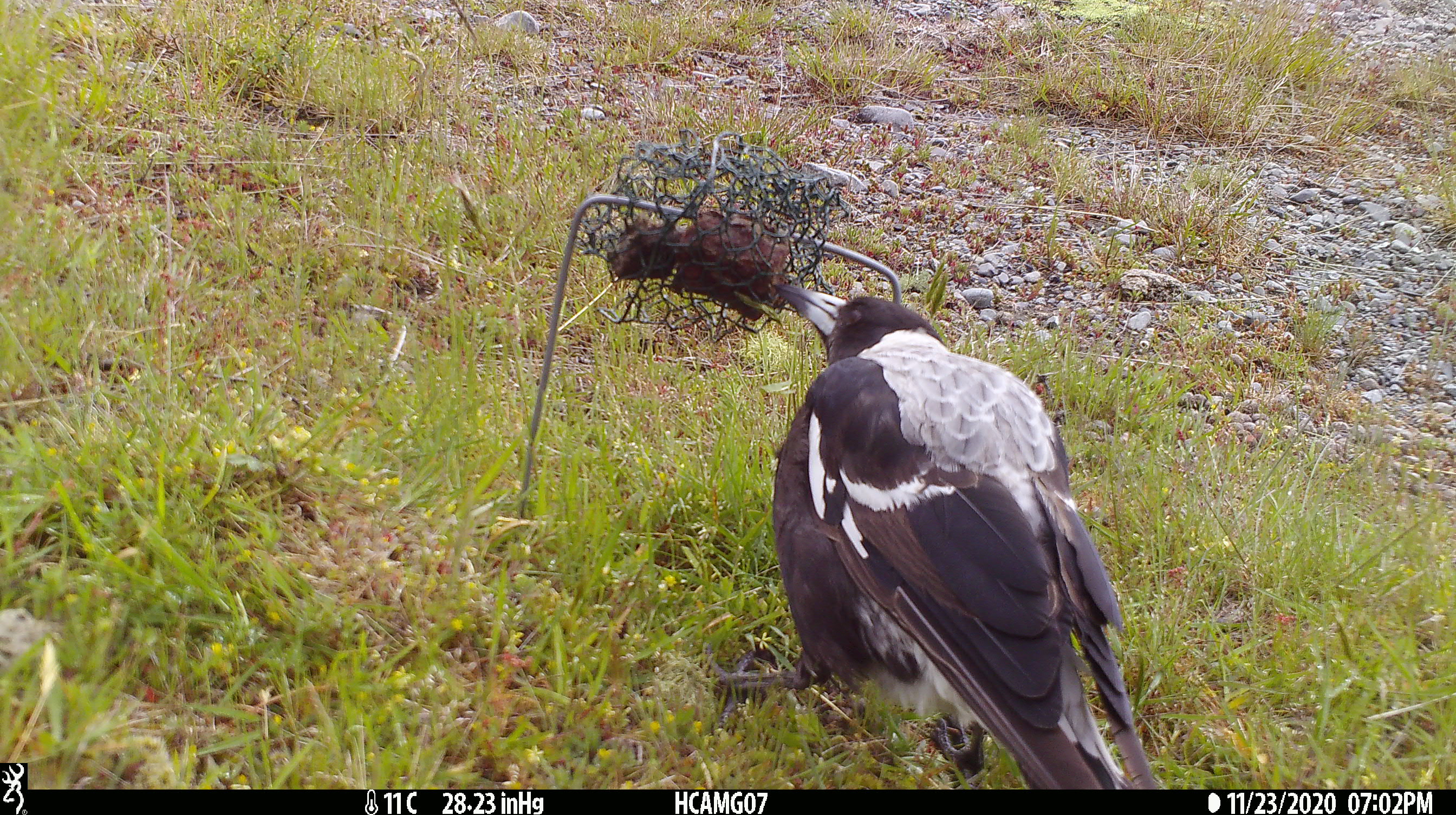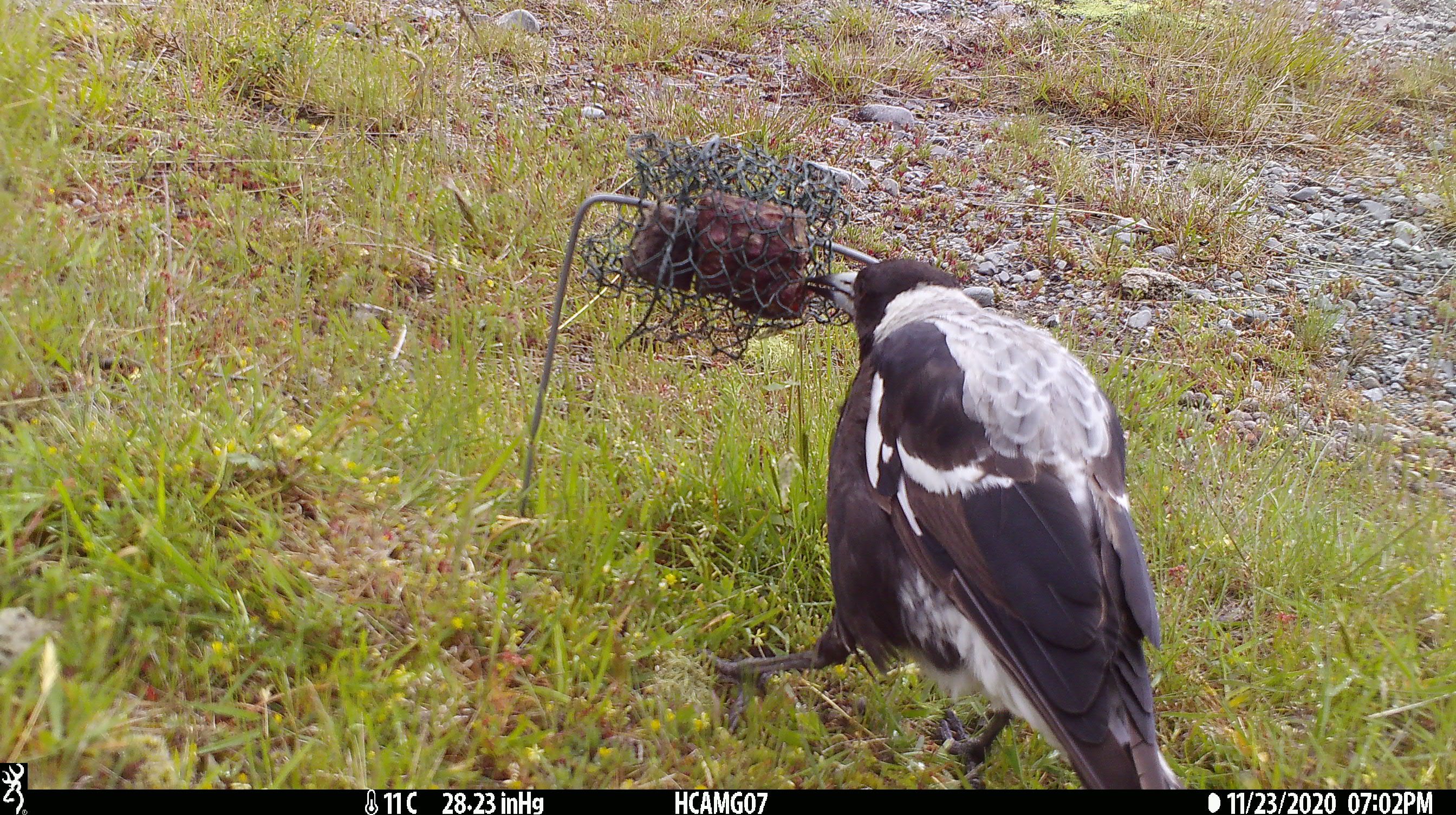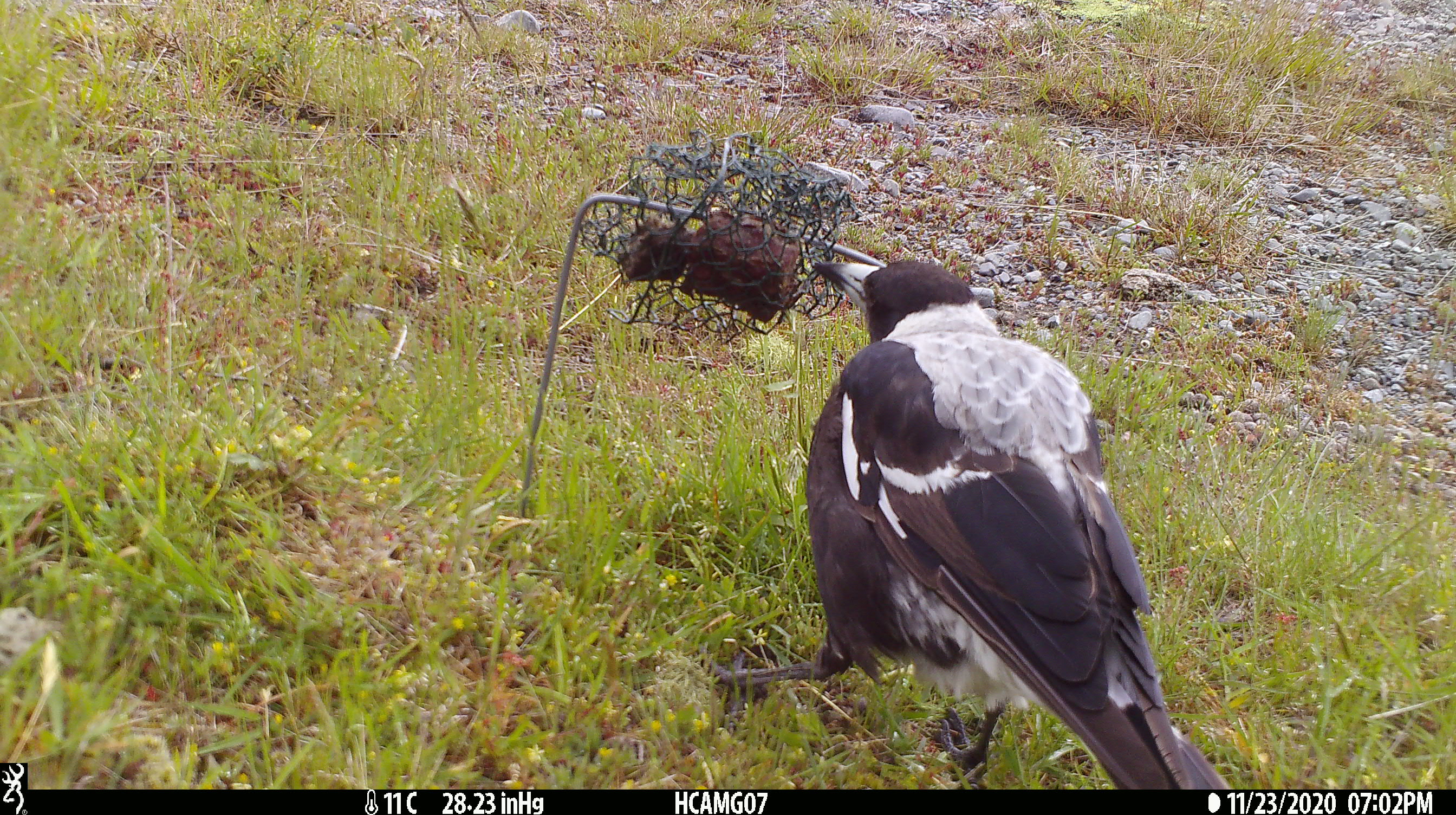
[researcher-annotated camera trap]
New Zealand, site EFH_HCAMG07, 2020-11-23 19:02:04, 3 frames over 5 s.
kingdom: Animalia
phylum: Chordata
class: Aves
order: Passeriformes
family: Artamidae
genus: Gymnorhina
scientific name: Gymnorhina tibicen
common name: australian magpie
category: magpie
Magpie (australian magpie) (Gymnorhina tibicen).